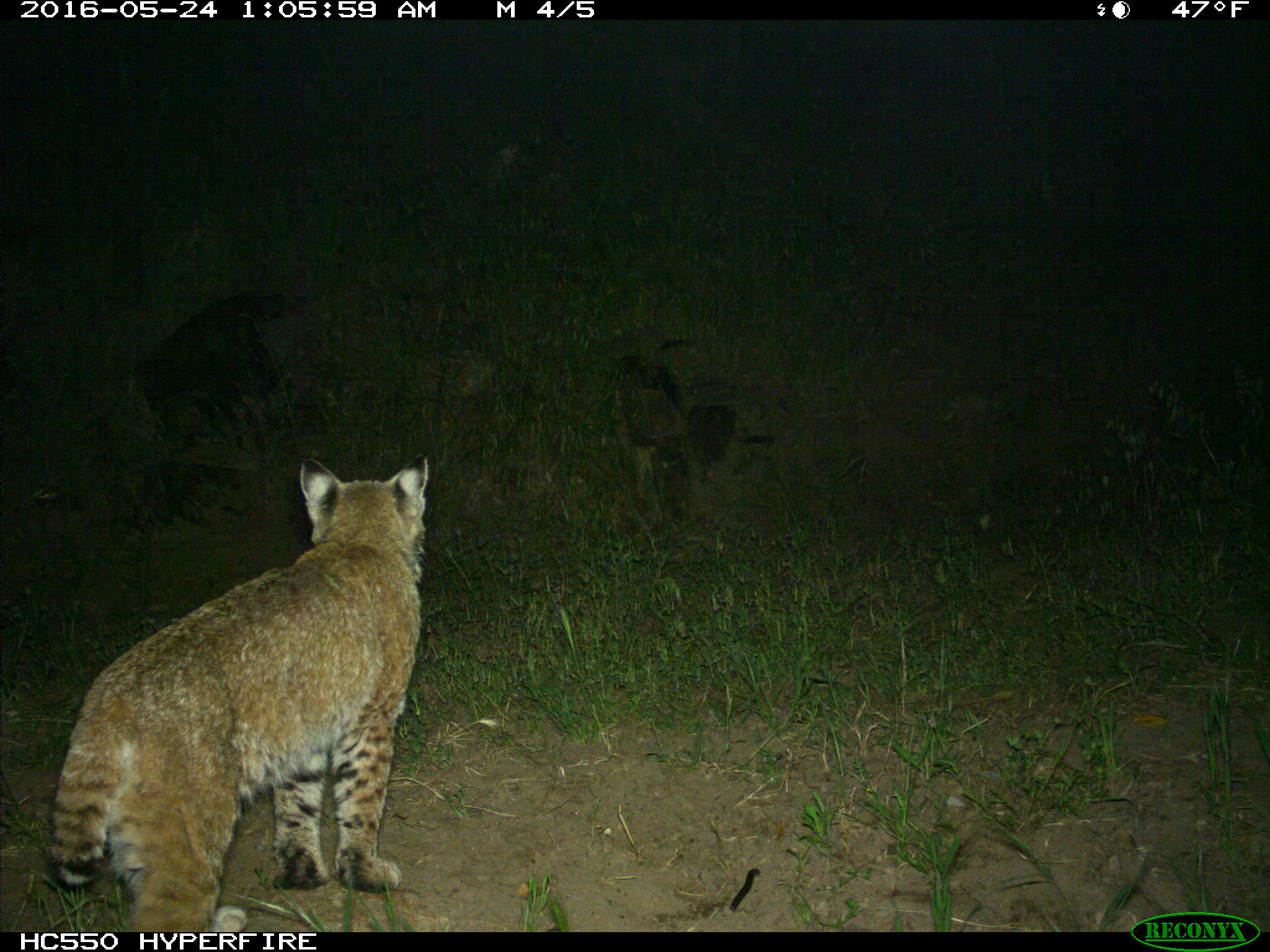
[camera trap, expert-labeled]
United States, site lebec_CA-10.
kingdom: Animalia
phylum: Chordata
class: Mammalia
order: Carnivora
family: Felidae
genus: Lynx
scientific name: Lynx rufus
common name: bobcat